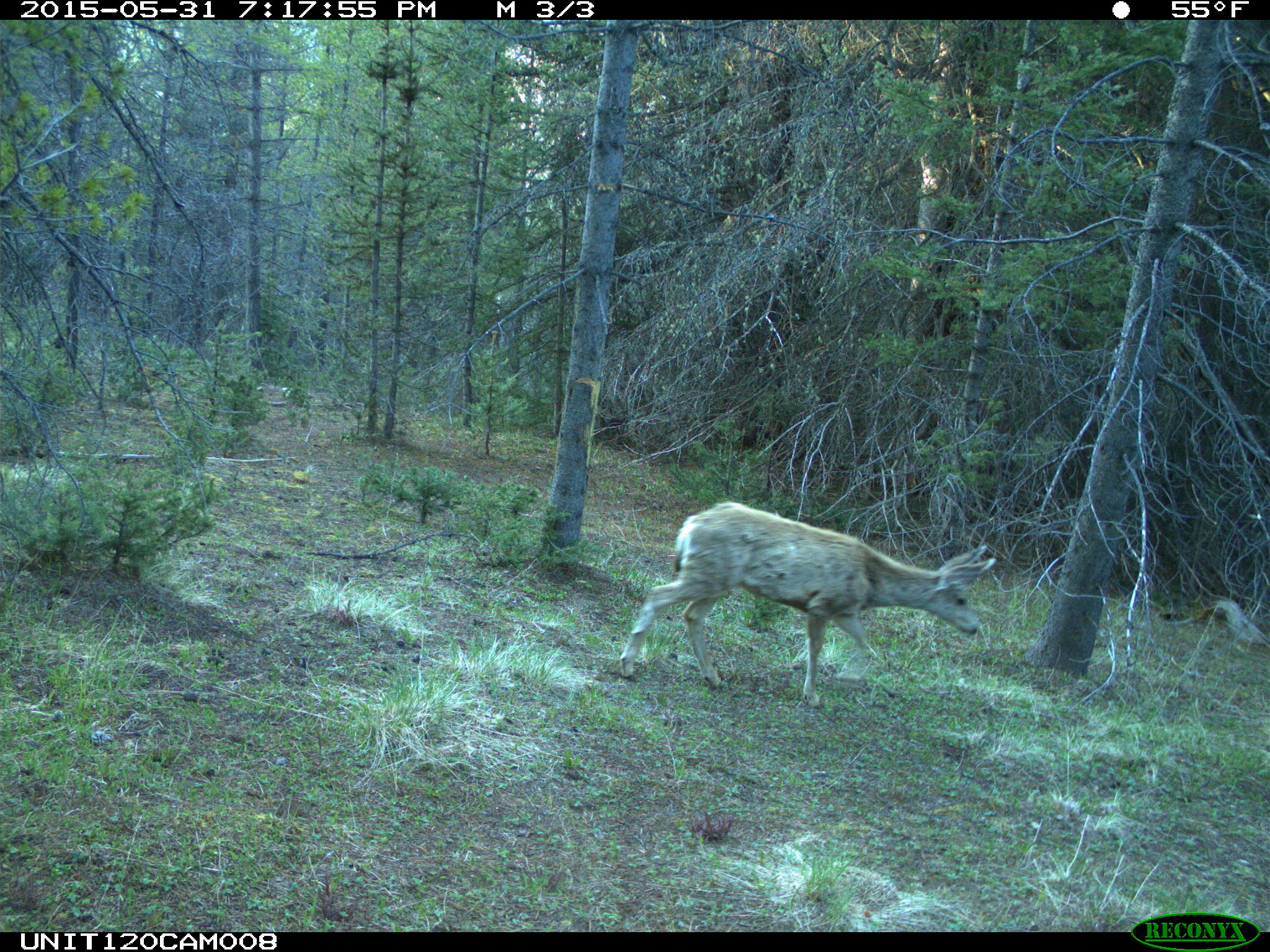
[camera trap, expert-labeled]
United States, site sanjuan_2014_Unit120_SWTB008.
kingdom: Animalia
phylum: Chordata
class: Mammalia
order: Artiodactyla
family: Cervidae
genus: Odocoileus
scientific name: Odocoileus hemionus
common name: mule deer